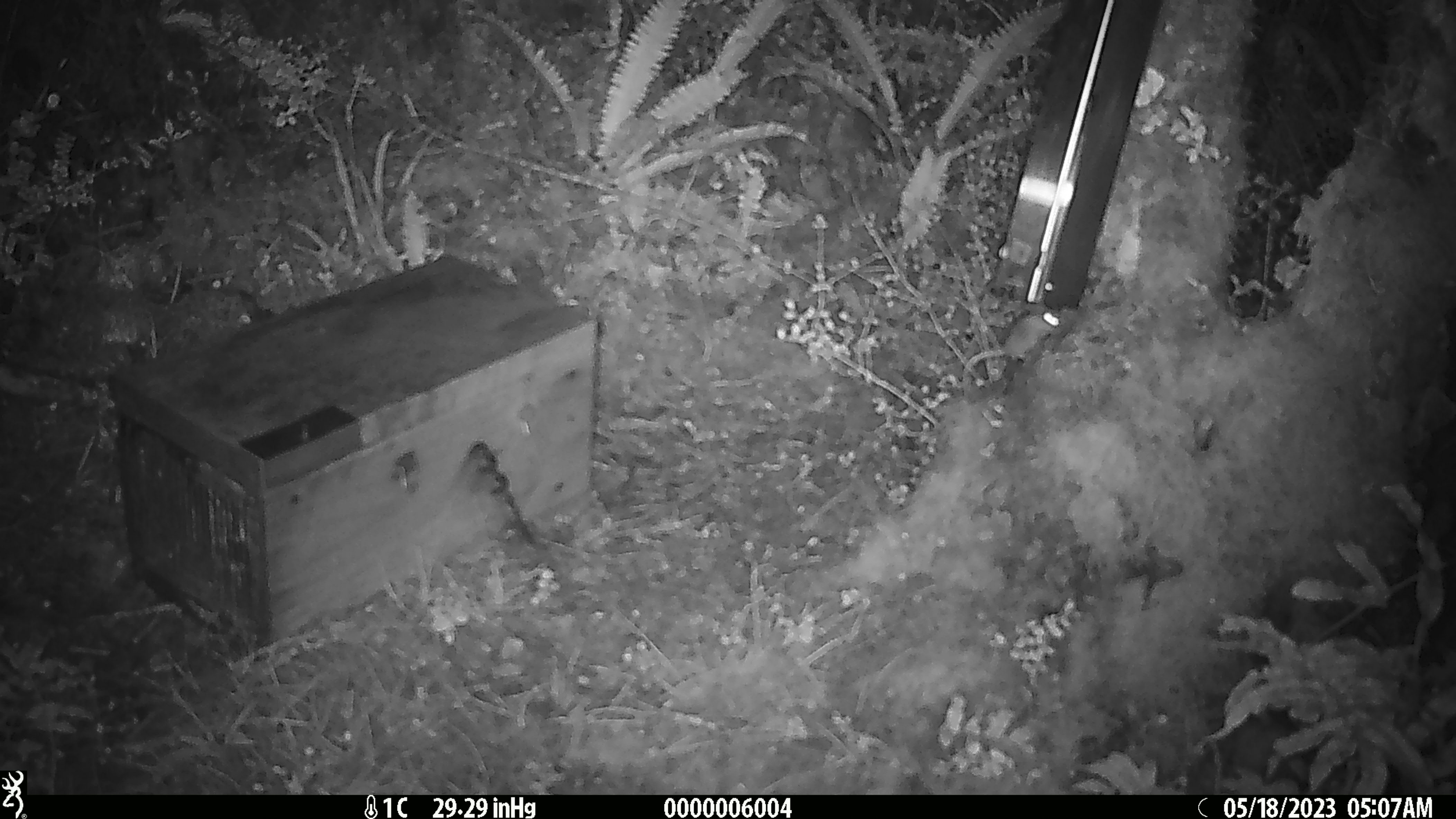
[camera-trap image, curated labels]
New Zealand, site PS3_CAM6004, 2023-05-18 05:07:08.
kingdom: Animalia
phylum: Chordata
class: Mammalia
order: Rodentia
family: Muridae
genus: Mus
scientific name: Mus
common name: mouse